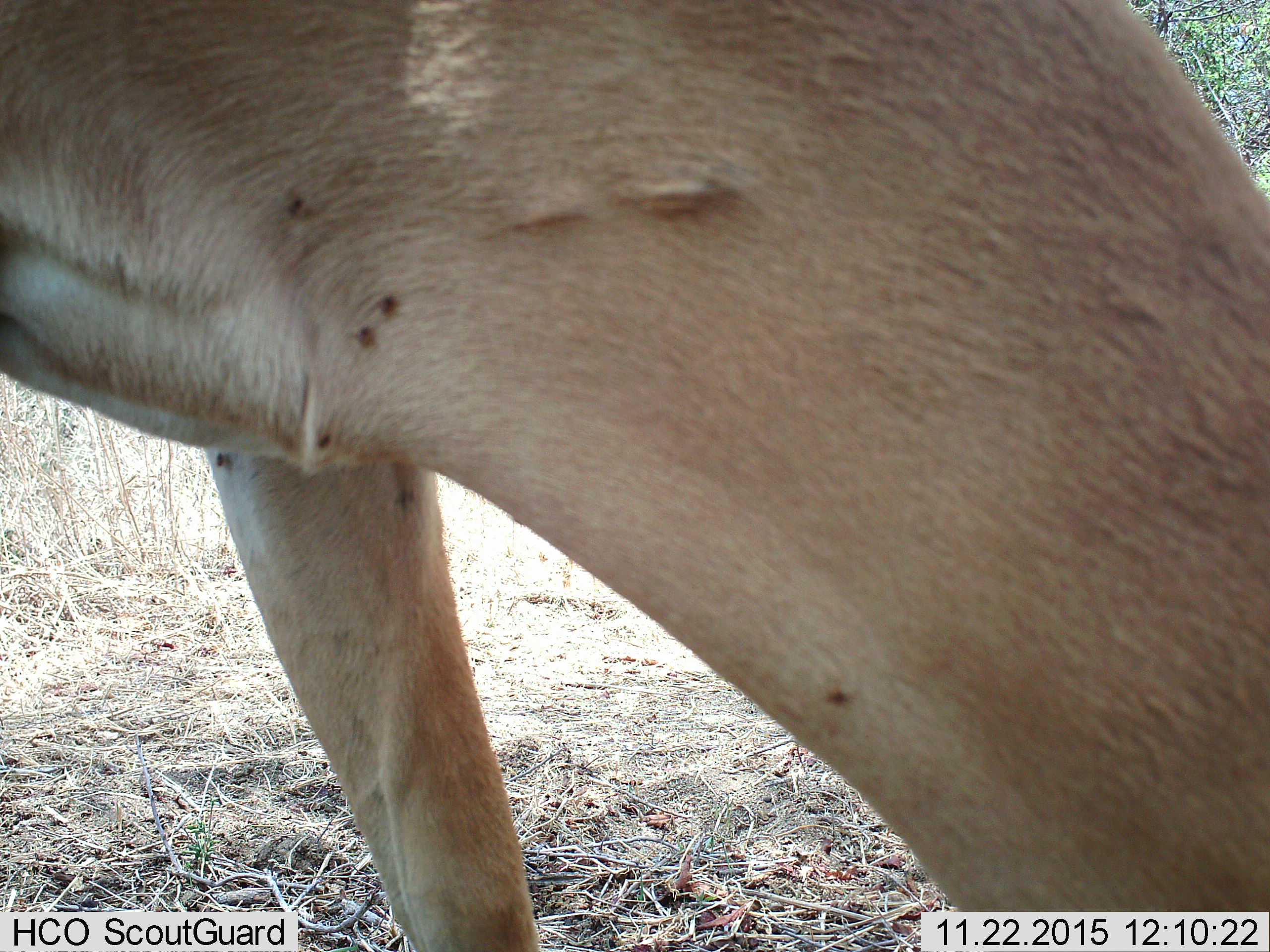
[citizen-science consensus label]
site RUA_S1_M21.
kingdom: Animalia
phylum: Chordata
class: Mammalia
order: Artiodactyla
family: Bovidae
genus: Aepyceros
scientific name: Aepyceros melampus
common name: impala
Impala (Aepyceros melampus), count 1. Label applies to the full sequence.